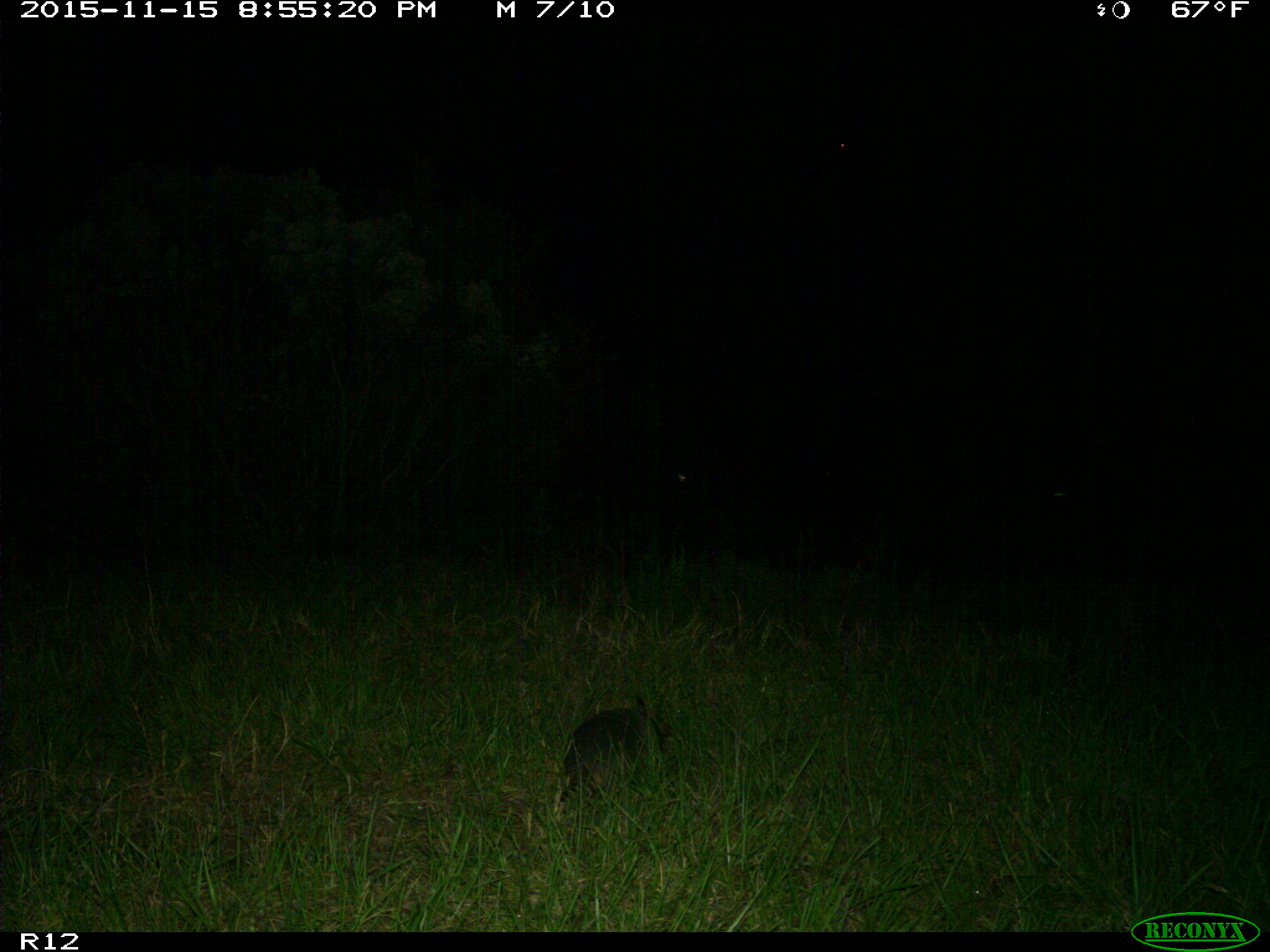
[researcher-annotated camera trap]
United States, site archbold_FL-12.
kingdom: Animalia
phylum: Chordata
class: Mammalia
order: Cingulata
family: Dasypodidae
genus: Dasypus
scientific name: Dasypus novemcinctus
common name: nine-banded armadillo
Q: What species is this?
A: Dasypus novemcinctus (nine-banded armadillo).